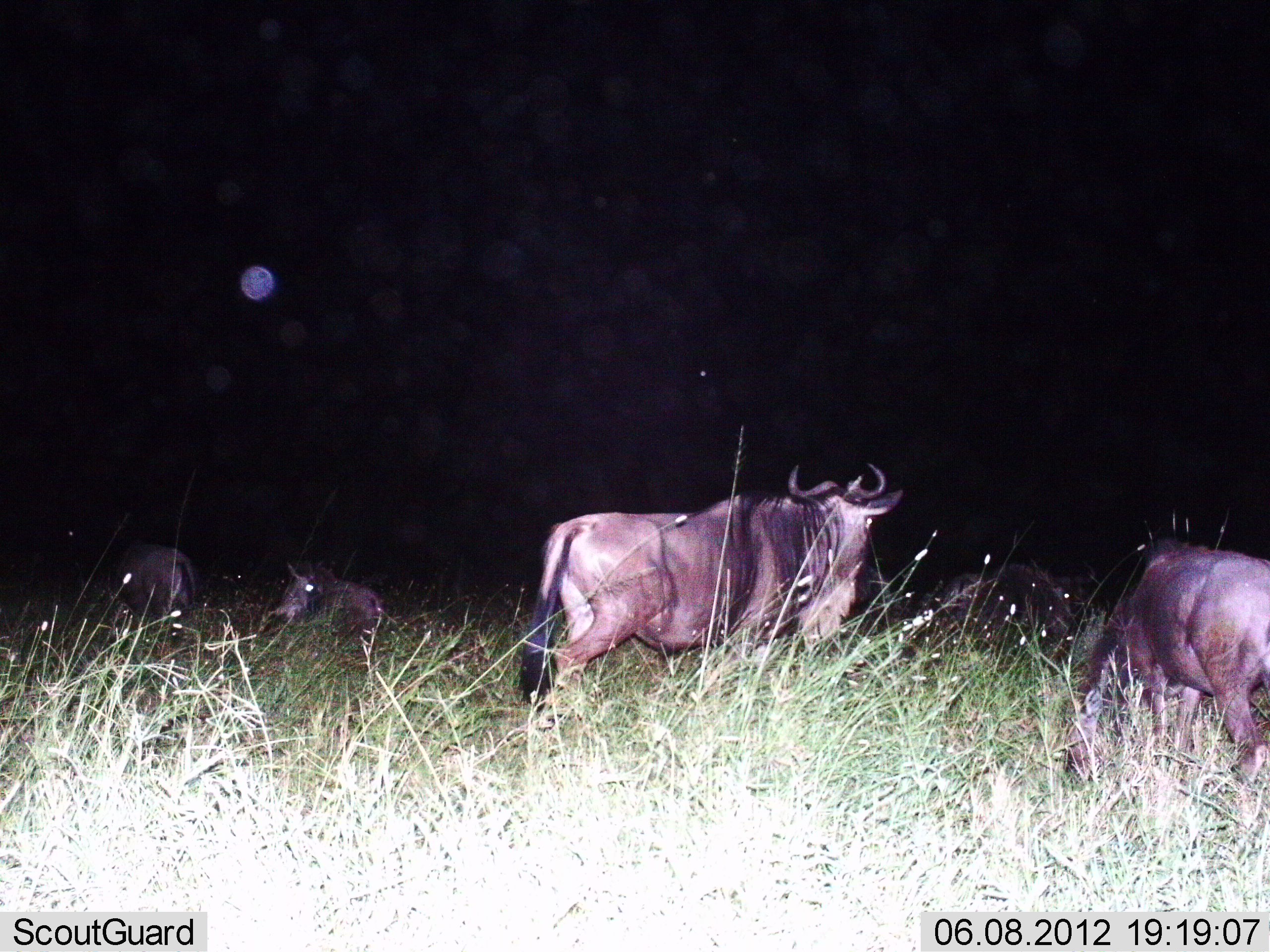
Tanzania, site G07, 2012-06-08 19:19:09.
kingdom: Animalia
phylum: Chordata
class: Mammalia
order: Artiodactyla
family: Bovidae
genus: Connochaetes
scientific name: Connochaetes taurinus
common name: blue wildebeest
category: wildebeest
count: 5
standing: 70%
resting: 50%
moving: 20%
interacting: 0%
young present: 0%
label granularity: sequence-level